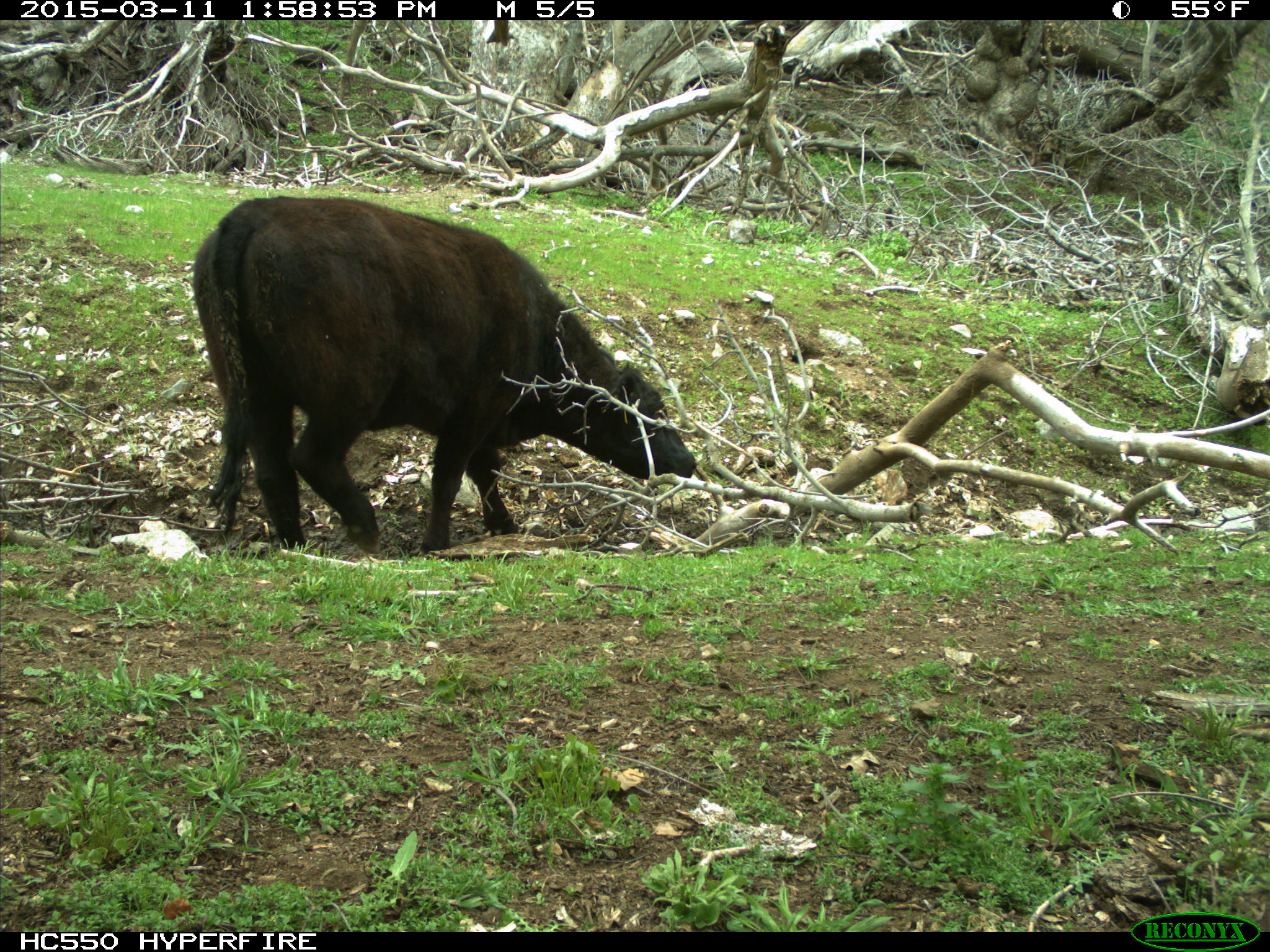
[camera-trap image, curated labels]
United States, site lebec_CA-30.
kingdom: Animalia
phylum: Chordata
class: Mammalia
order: Artiodactyla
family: Bovidae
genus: Bos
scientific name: Bos taurus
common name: domestic cow